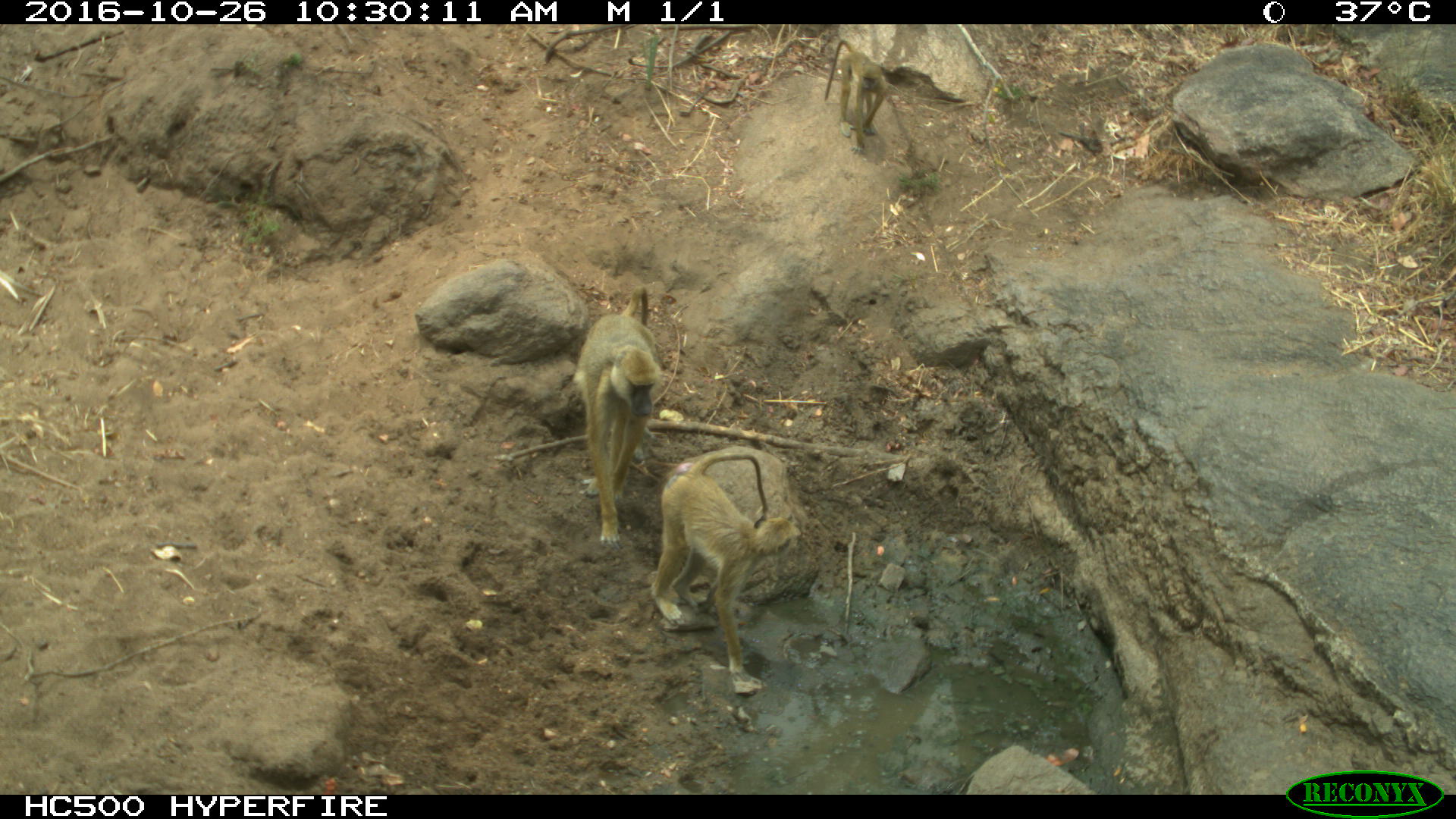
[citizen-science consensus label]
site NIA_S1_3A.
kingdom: Animalia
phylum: Chordata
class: Mammalia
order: Primates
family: Cercopithecidae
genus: Papio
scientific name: Papio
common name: baboon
Baboon (Papio), count 2. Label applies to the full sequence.